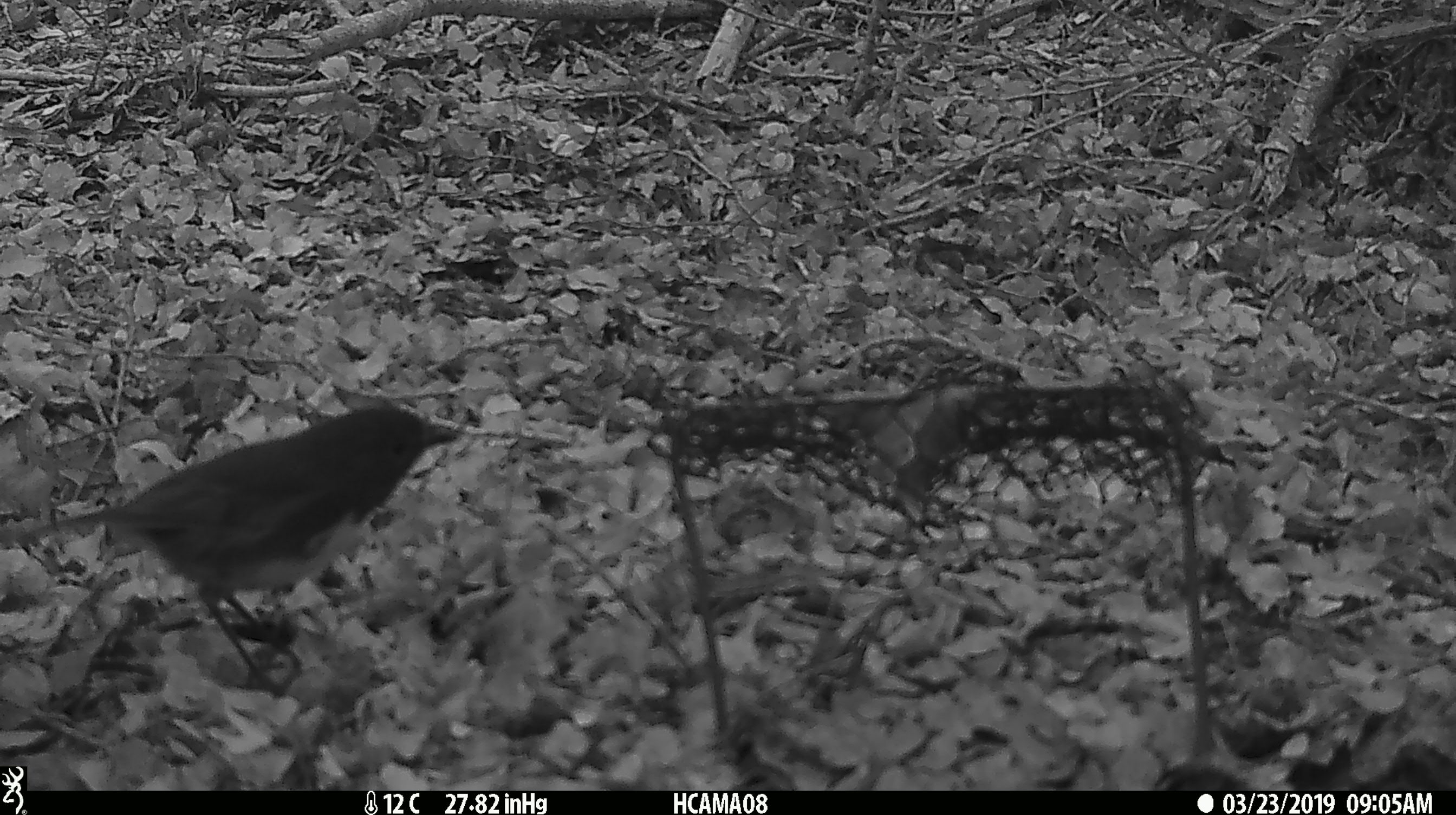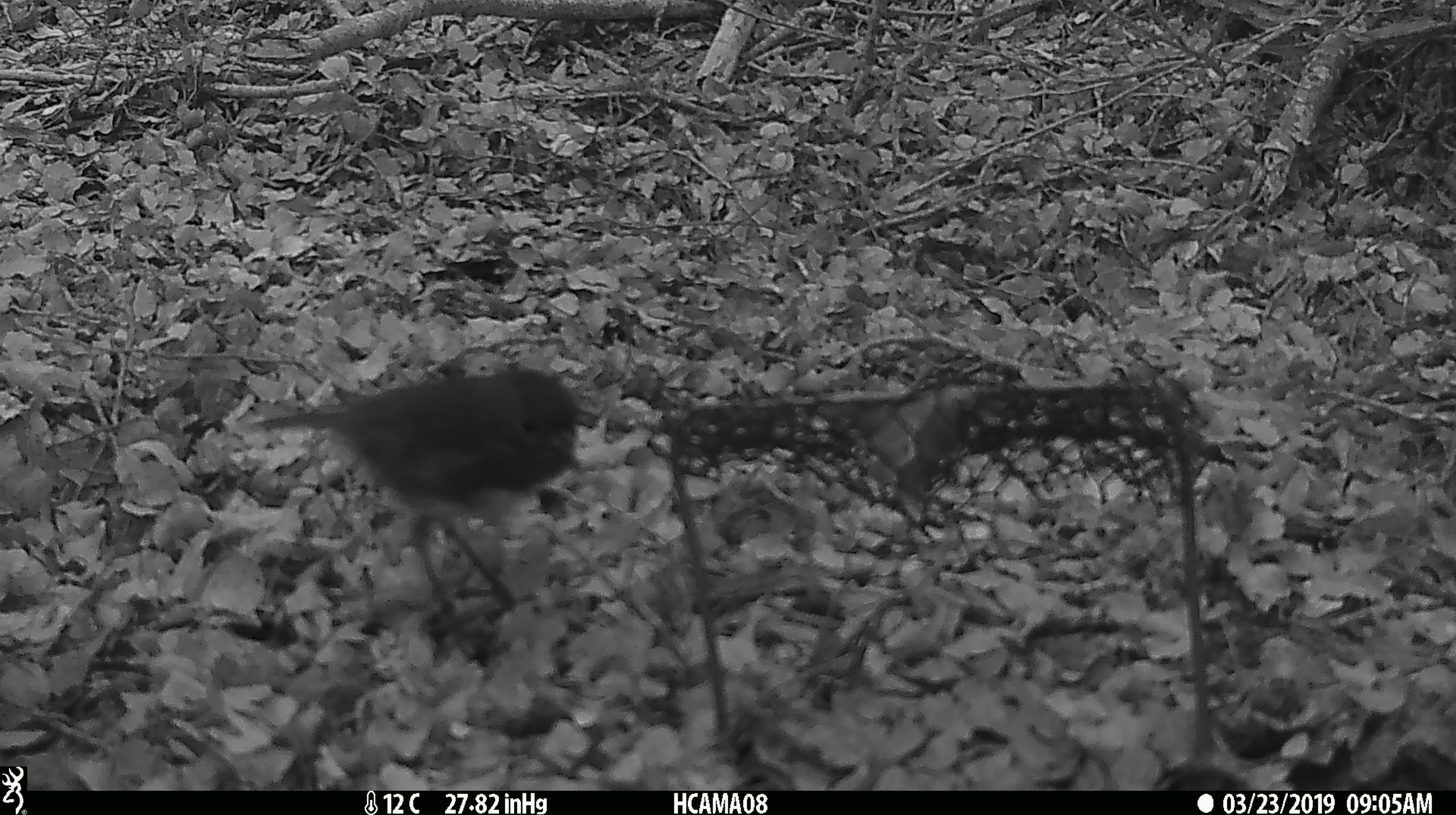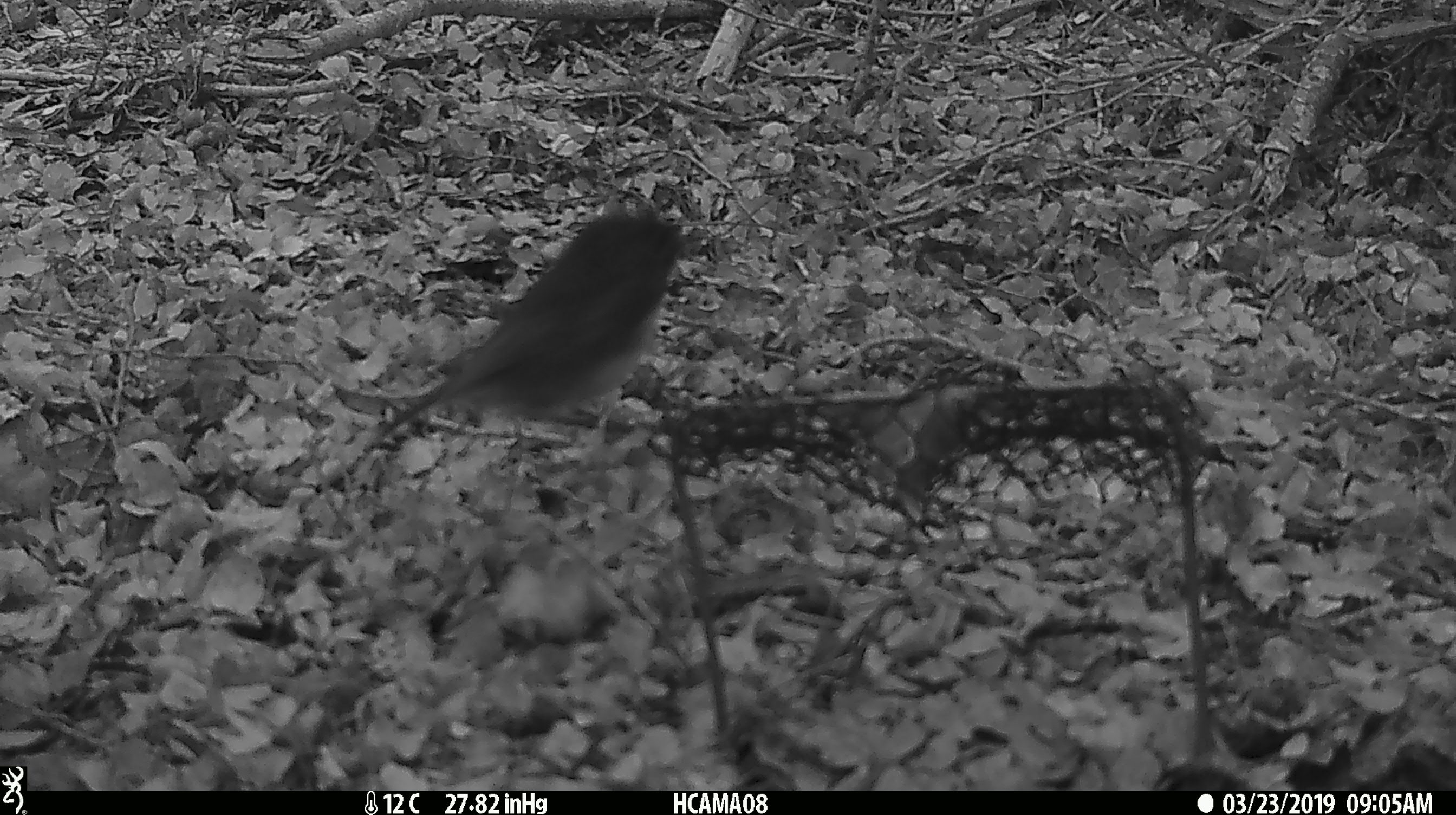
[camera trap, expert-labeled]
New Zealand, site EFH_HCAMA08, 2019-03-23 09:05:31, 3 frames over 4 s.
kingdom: Animalia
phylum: Chordata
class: Aves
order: Passeriformes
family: Petroicidae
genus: Petroica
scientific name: Petroica australis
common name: new zealand robin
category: robin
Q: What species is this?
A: Robin (new zealand robin) (Petroica australis).